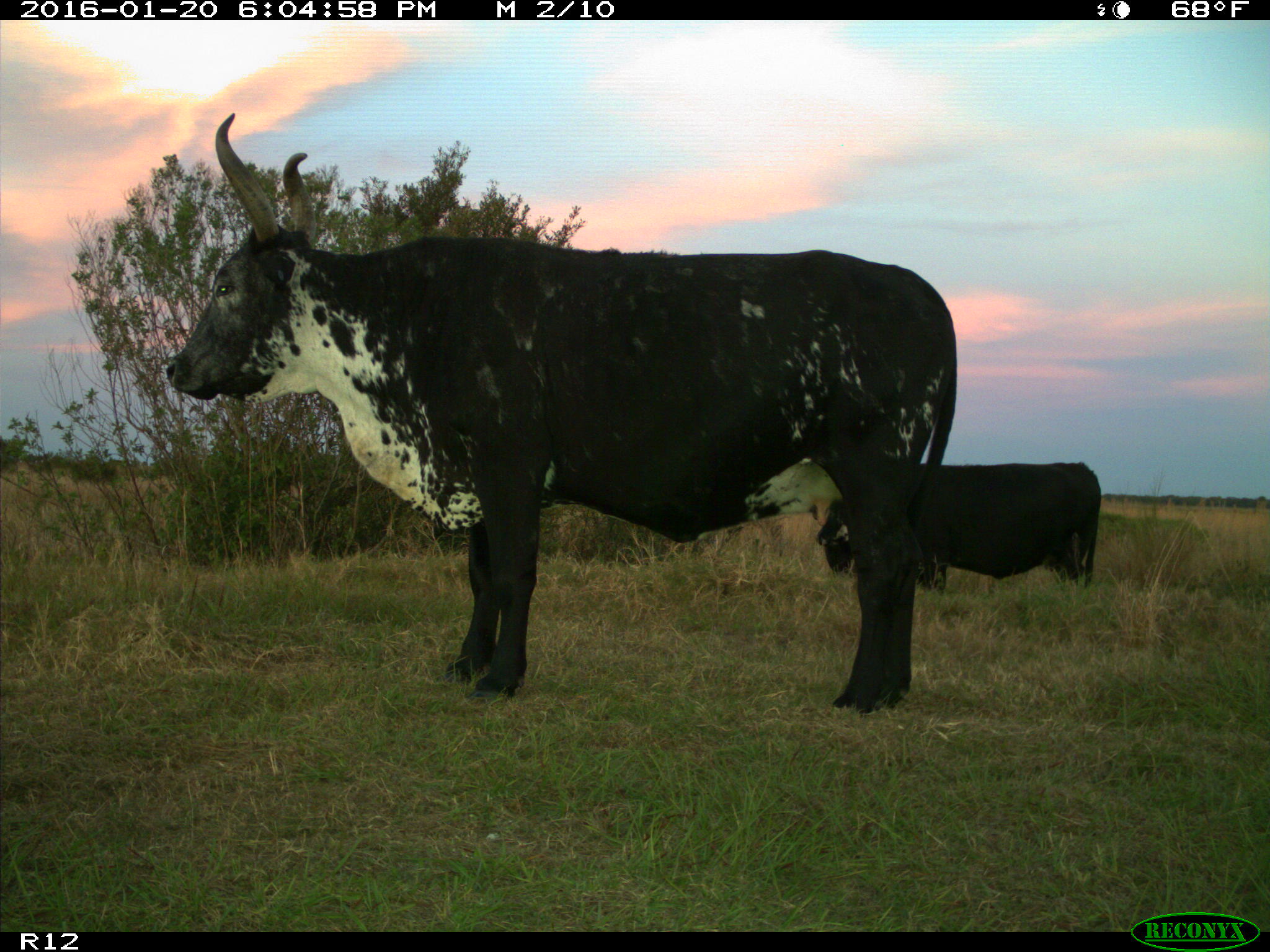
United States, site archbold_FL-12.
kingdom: Animalia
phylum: Chordata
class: Mammalia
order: Artiodactyla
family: Bovidae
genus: Bos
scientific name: Bos taurus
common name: domestic cow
Bos taurus (domestic cow).